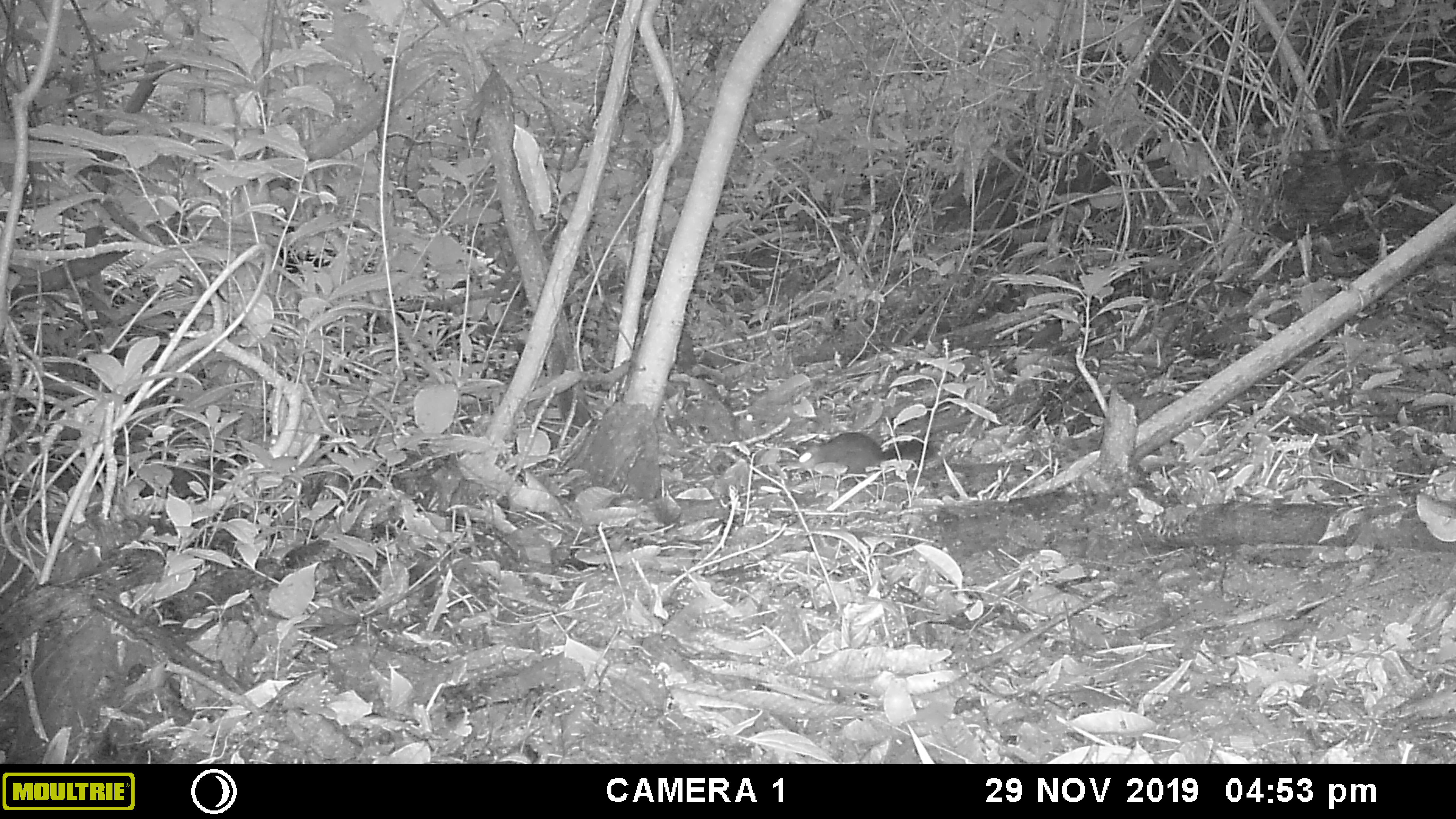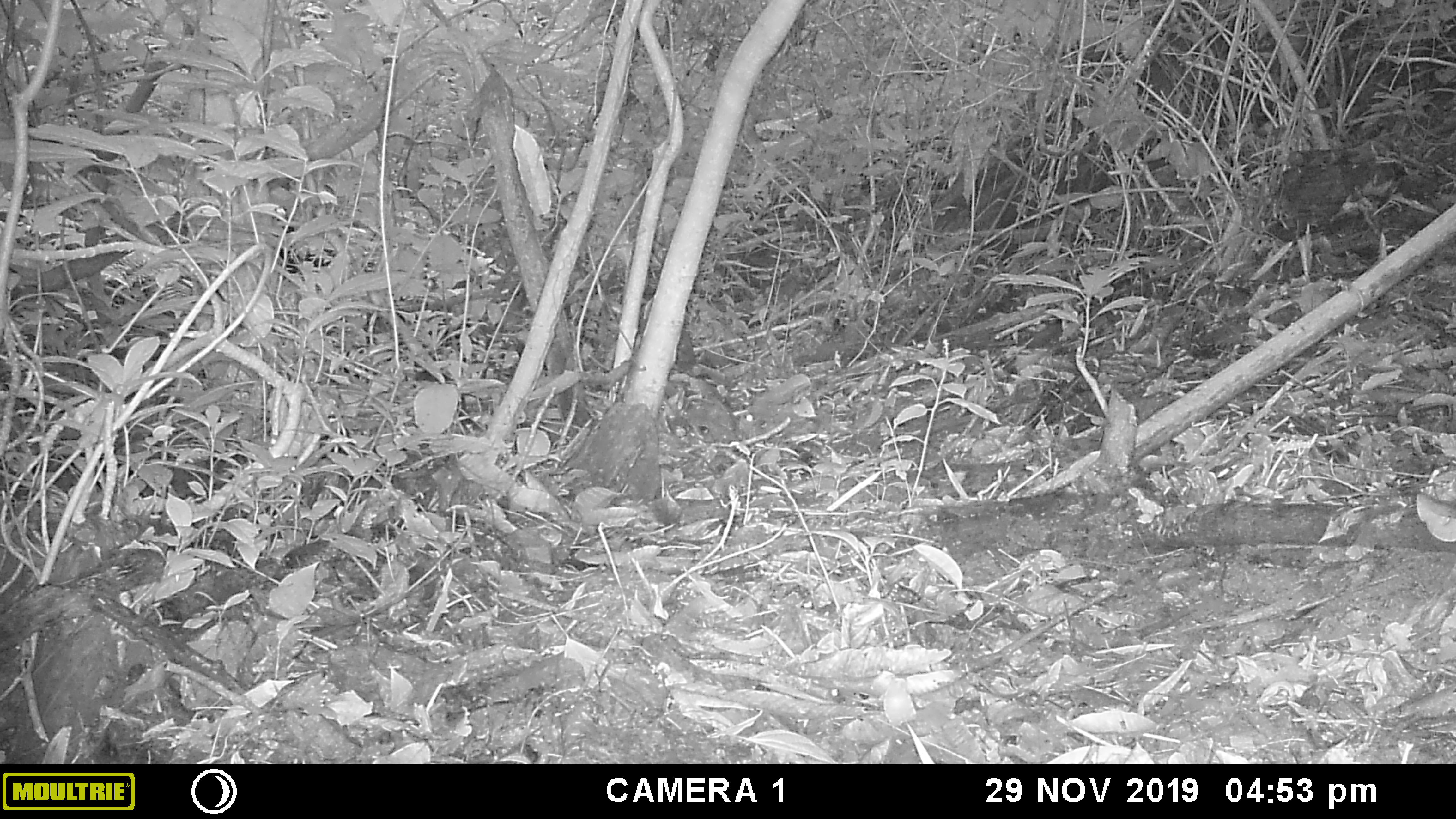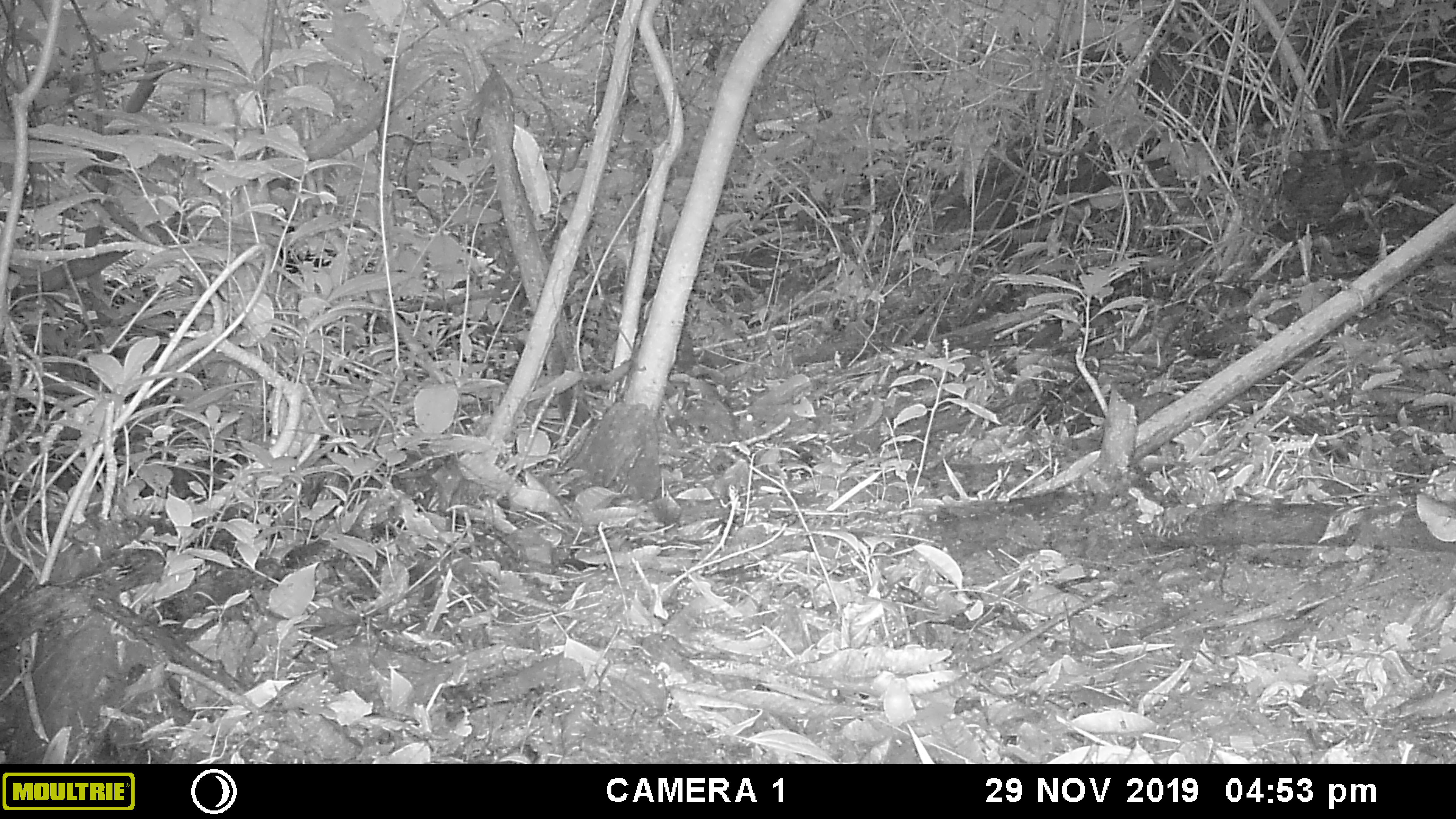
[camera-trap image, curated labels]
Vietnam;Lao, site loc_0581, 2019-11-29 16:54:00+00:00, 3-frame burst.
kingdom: Animalia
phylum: Chordata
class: Mammalia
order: Rodentia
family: Sciuridae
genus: Sciurus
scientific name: Sciurus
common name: squirrel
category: unidentified squirrel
Unidentified squirrel (squirrel) (Sciurus). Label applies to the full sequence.